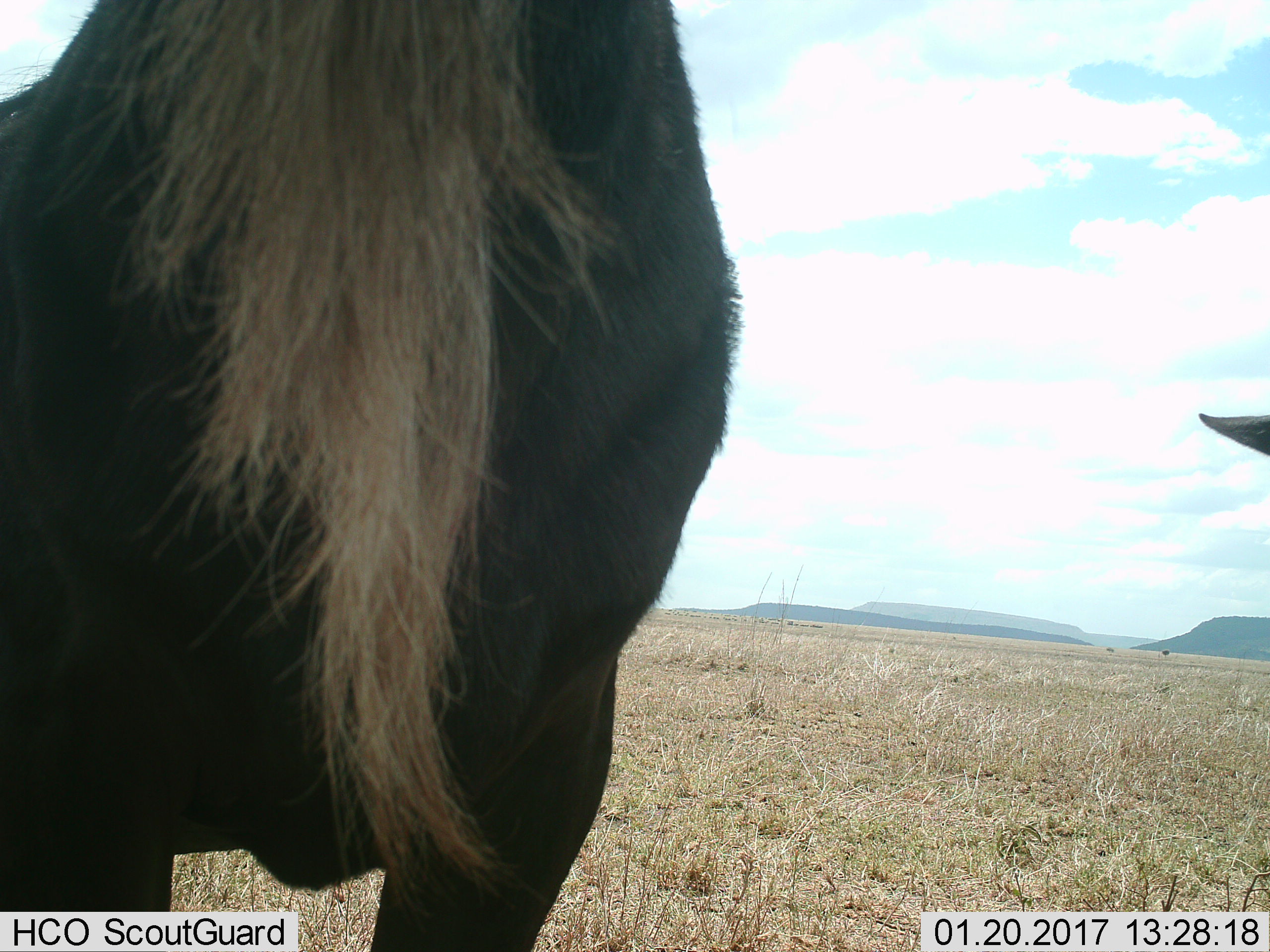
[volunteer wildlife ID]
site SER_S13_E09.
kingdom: Animalia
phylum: Chordata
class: Mammalia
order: Artiodactyla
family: Bovidae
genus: Connochaetes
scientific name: Connochaetes taurinus taurinus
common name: blue wildebeest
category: wildebeestblue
Wildebeestblue (blue wildebeest) (Connochaetes taurinus taurinus), count 2. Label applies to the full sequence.